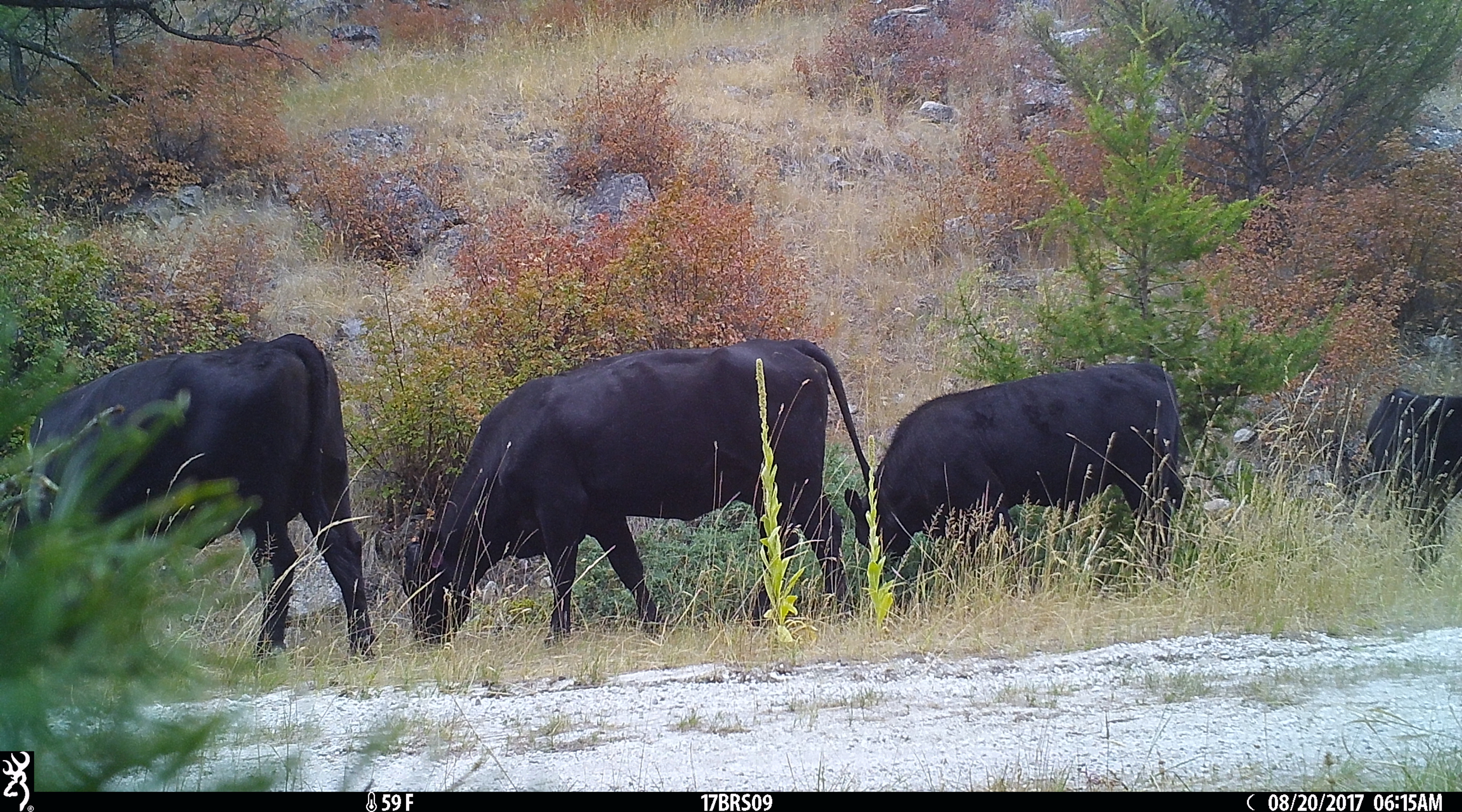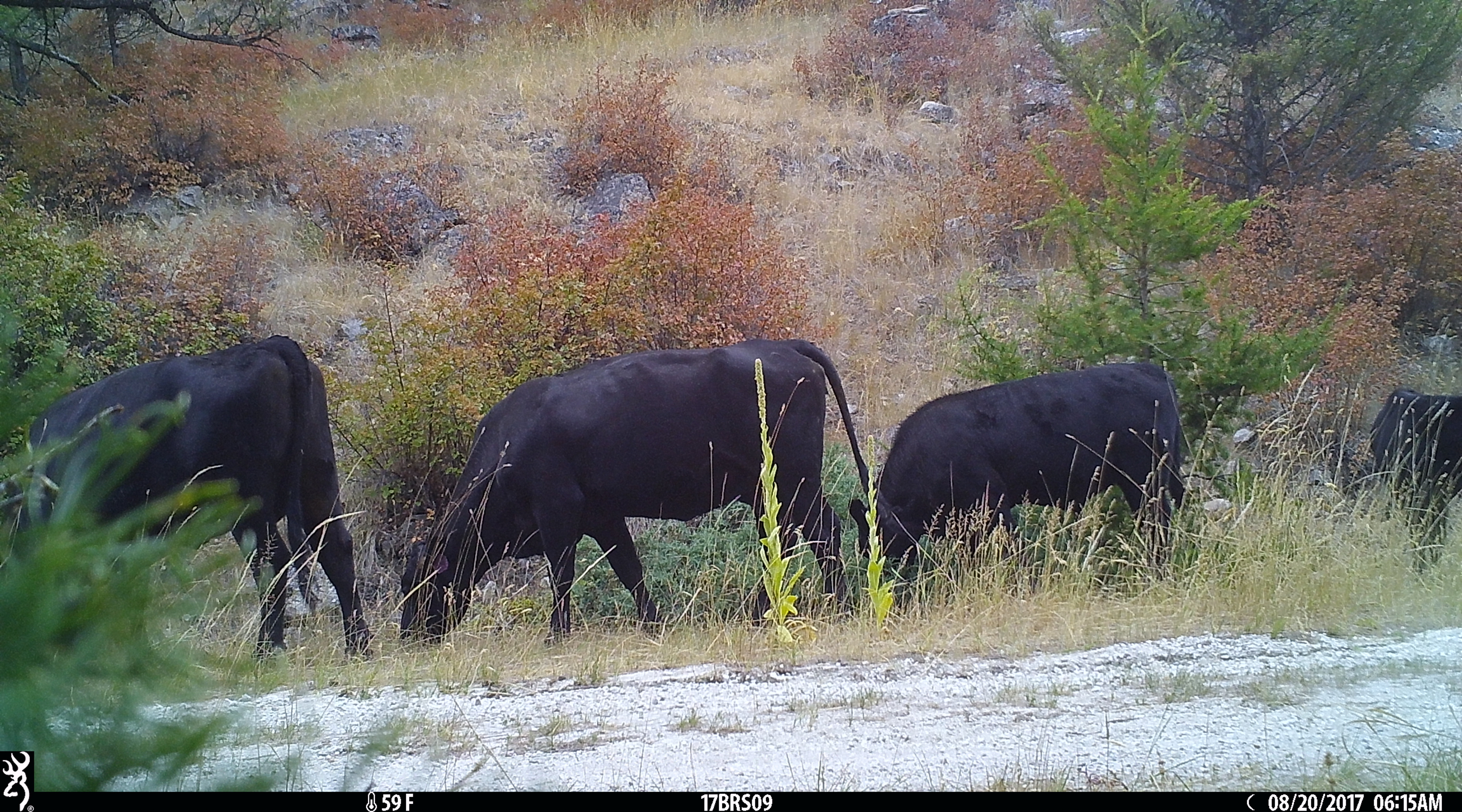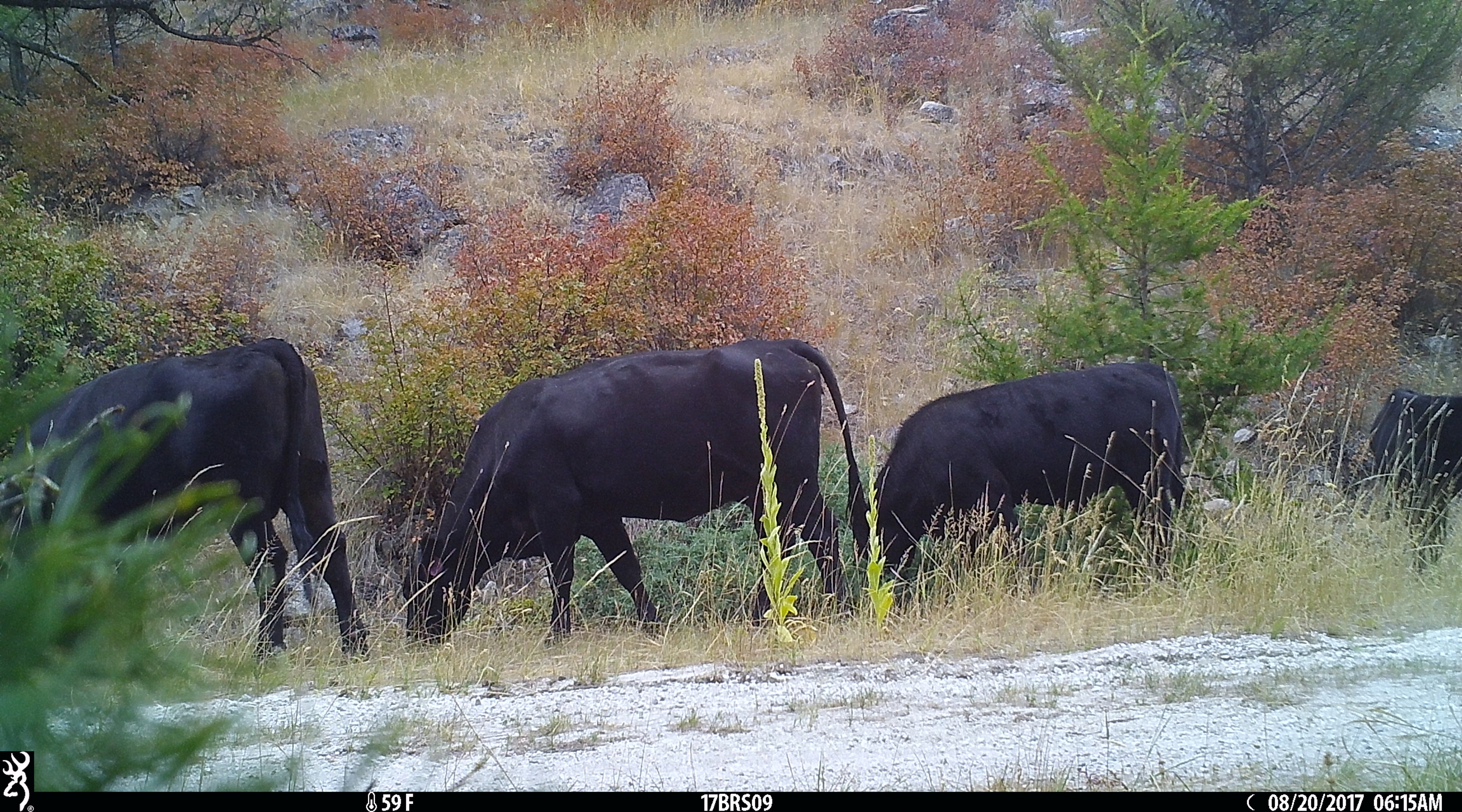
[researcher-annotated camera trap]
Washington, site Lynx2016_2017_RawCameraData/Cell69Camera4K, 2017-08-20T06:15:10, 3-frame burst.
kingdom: Animalia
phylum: Chordata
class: Mammalia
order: Artiodactyla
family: Bovidae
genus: Bos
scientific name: Bos taurus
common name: domestic cattle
Domestic cattle (Bos taurus). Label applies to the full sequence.